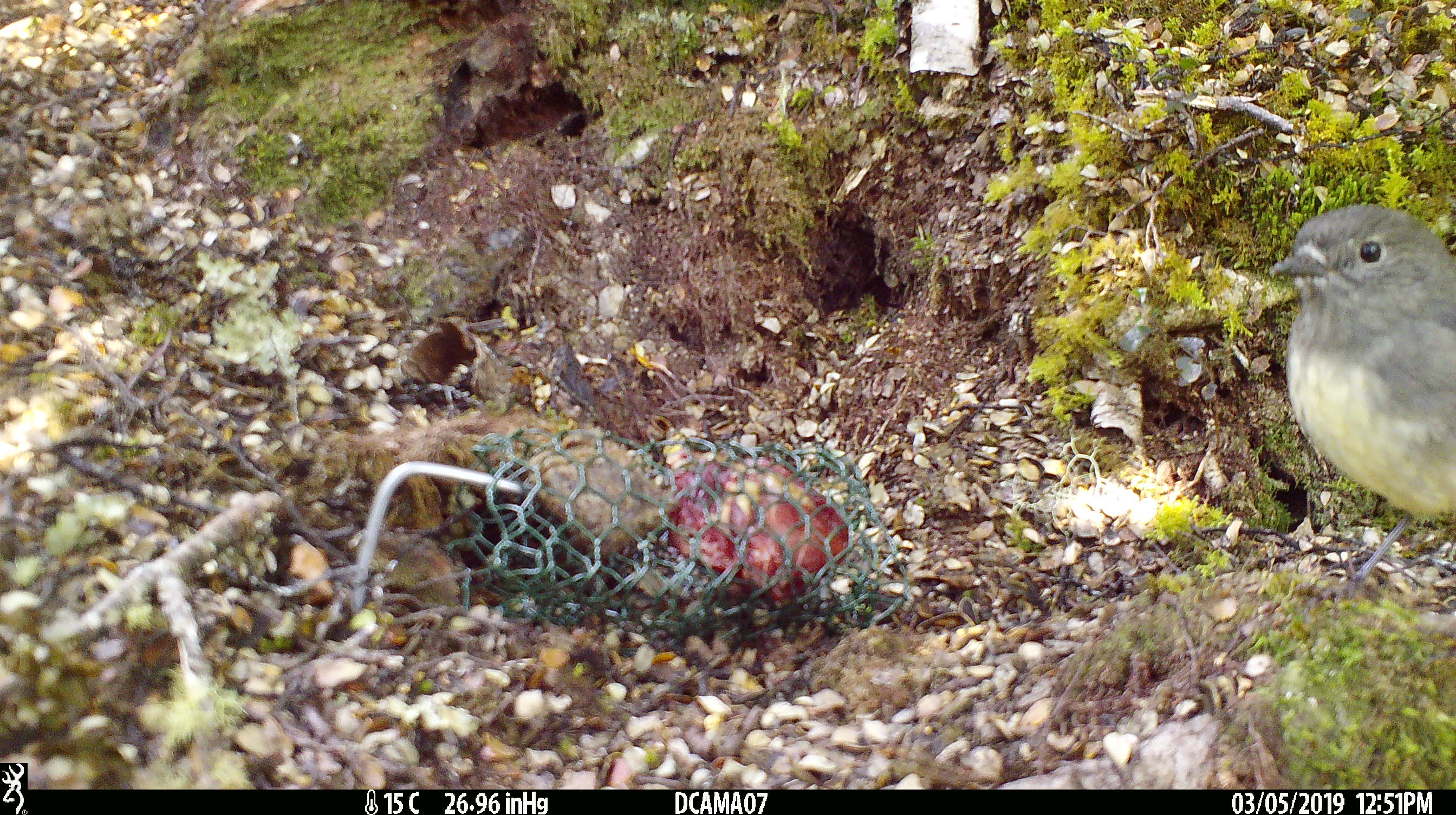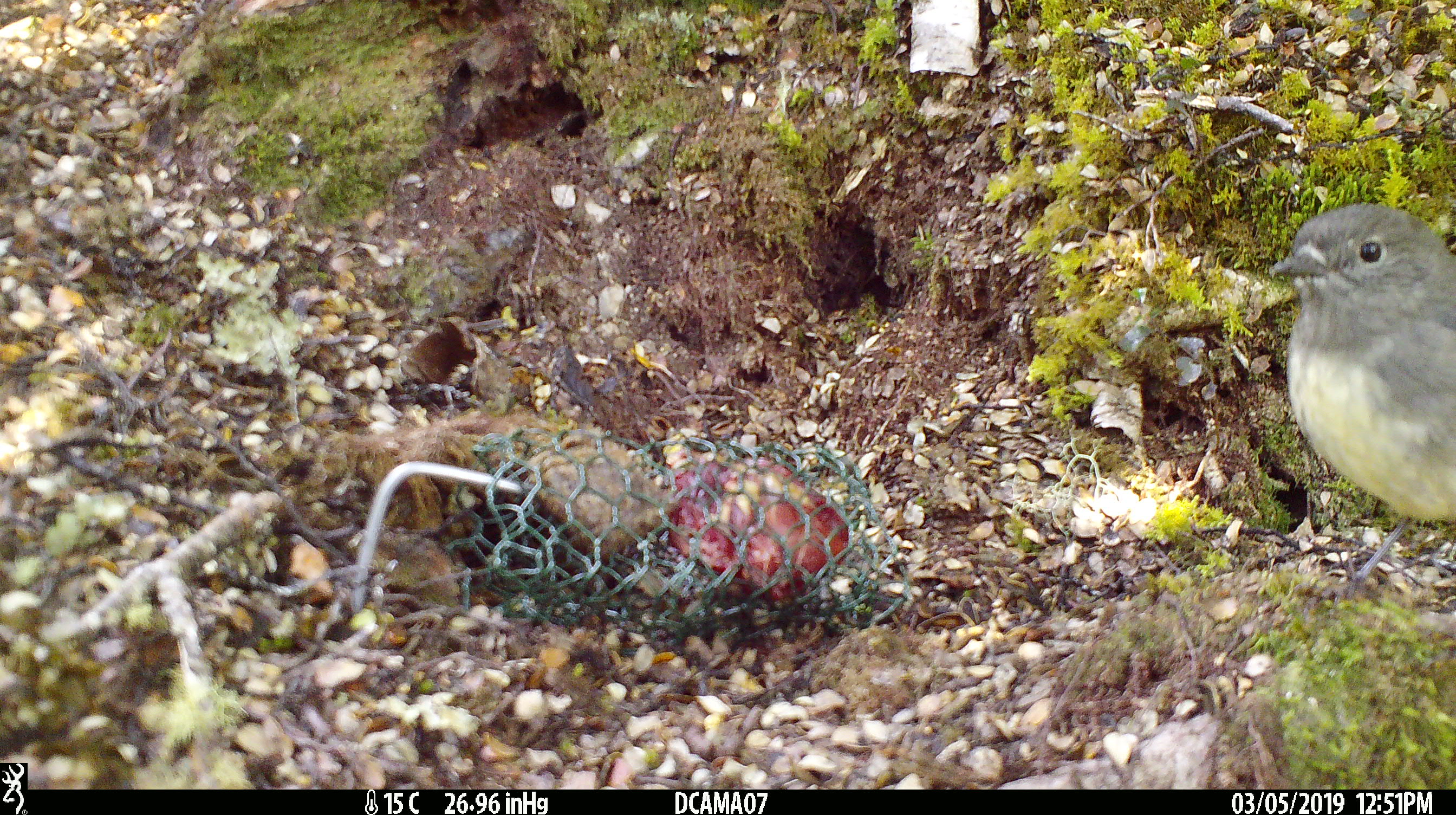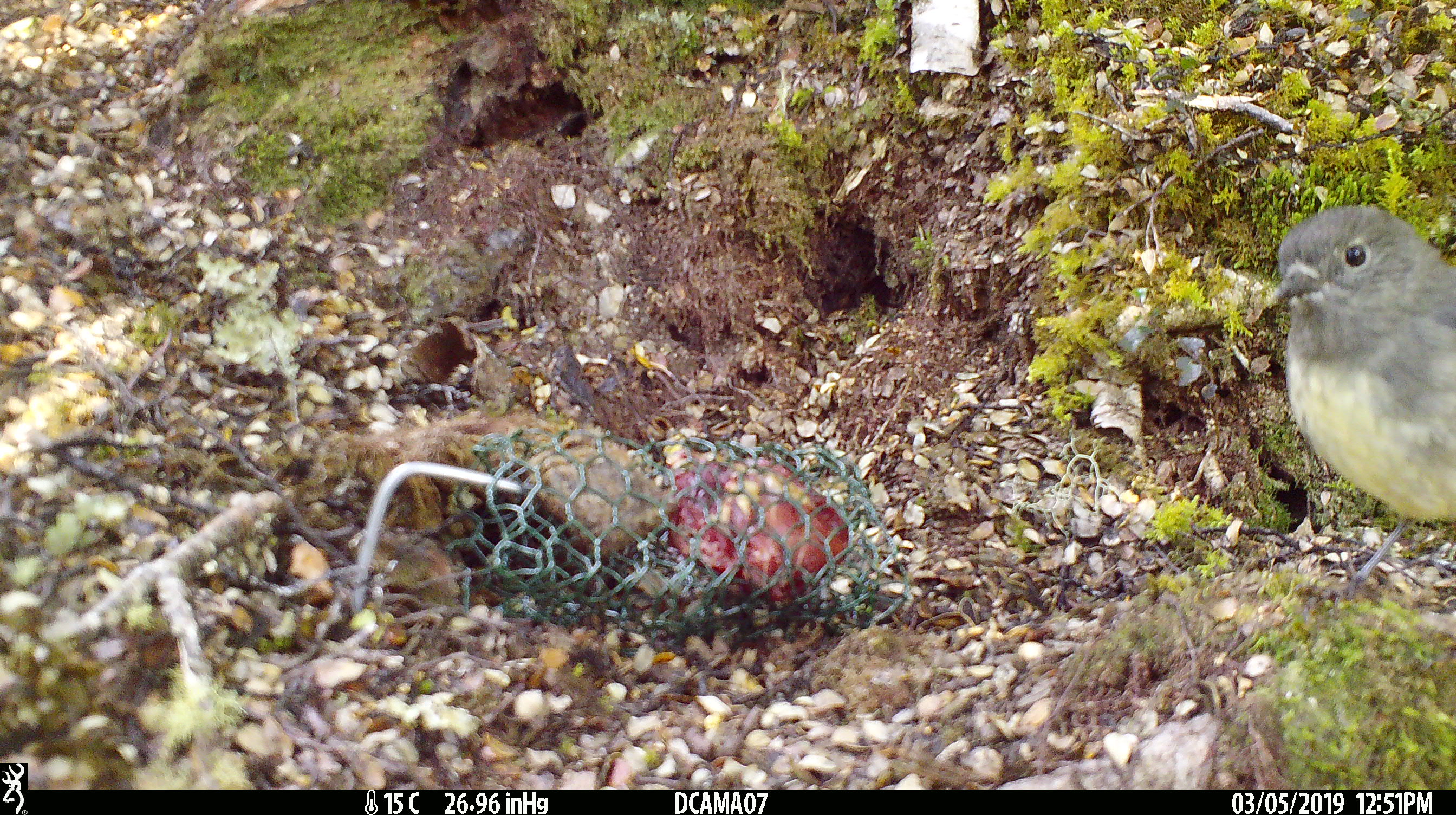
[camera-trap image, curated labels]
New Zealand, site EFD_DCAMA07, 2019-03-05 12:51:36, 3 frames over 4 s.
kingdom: Animalia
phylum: Chordata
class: Aves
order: Passeriformes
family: Petroicidae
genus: Petroica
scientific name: Petroica australis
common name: new zealand robin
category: robin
Robin (new zealand robin) (Petroica australis).